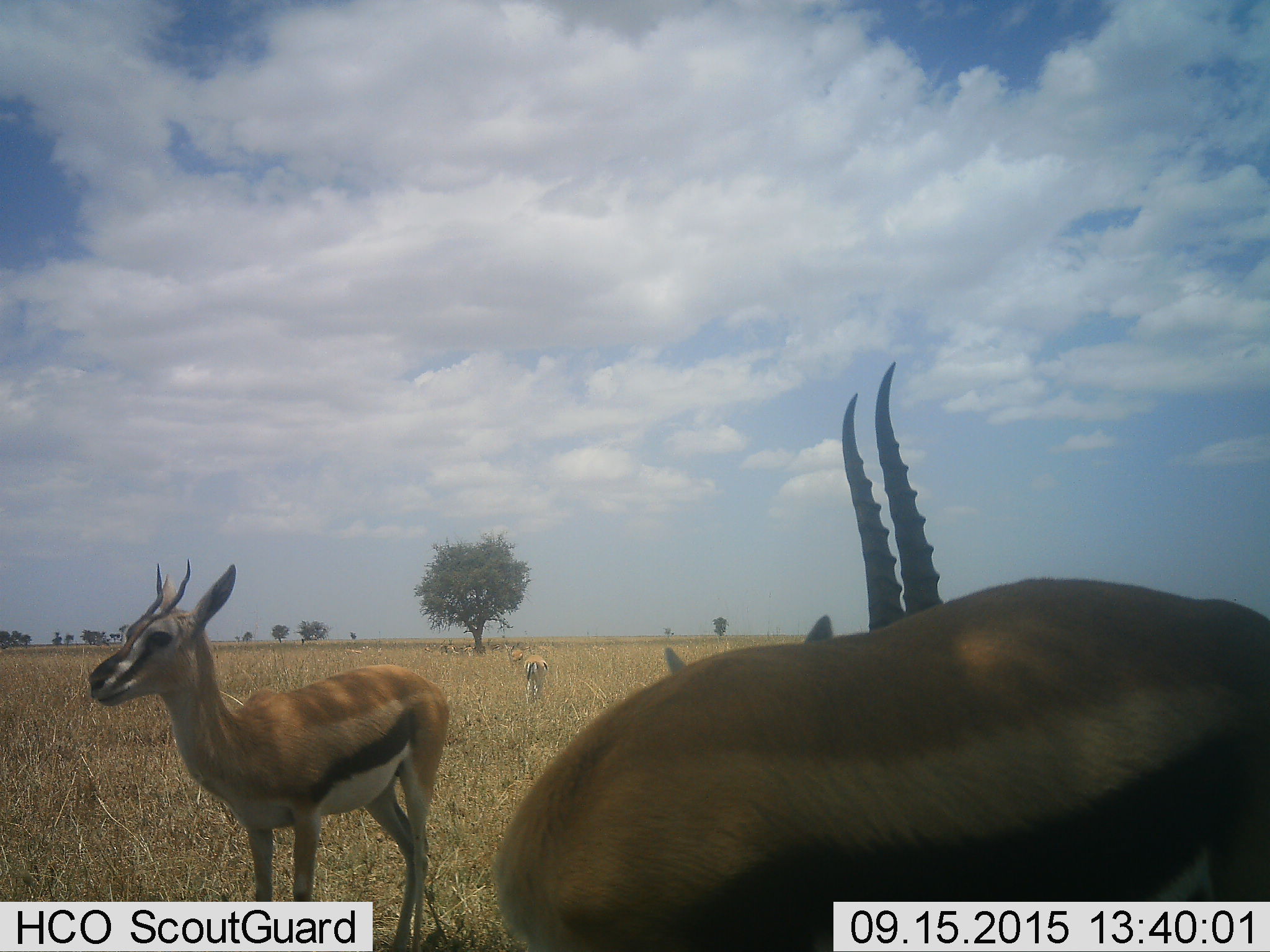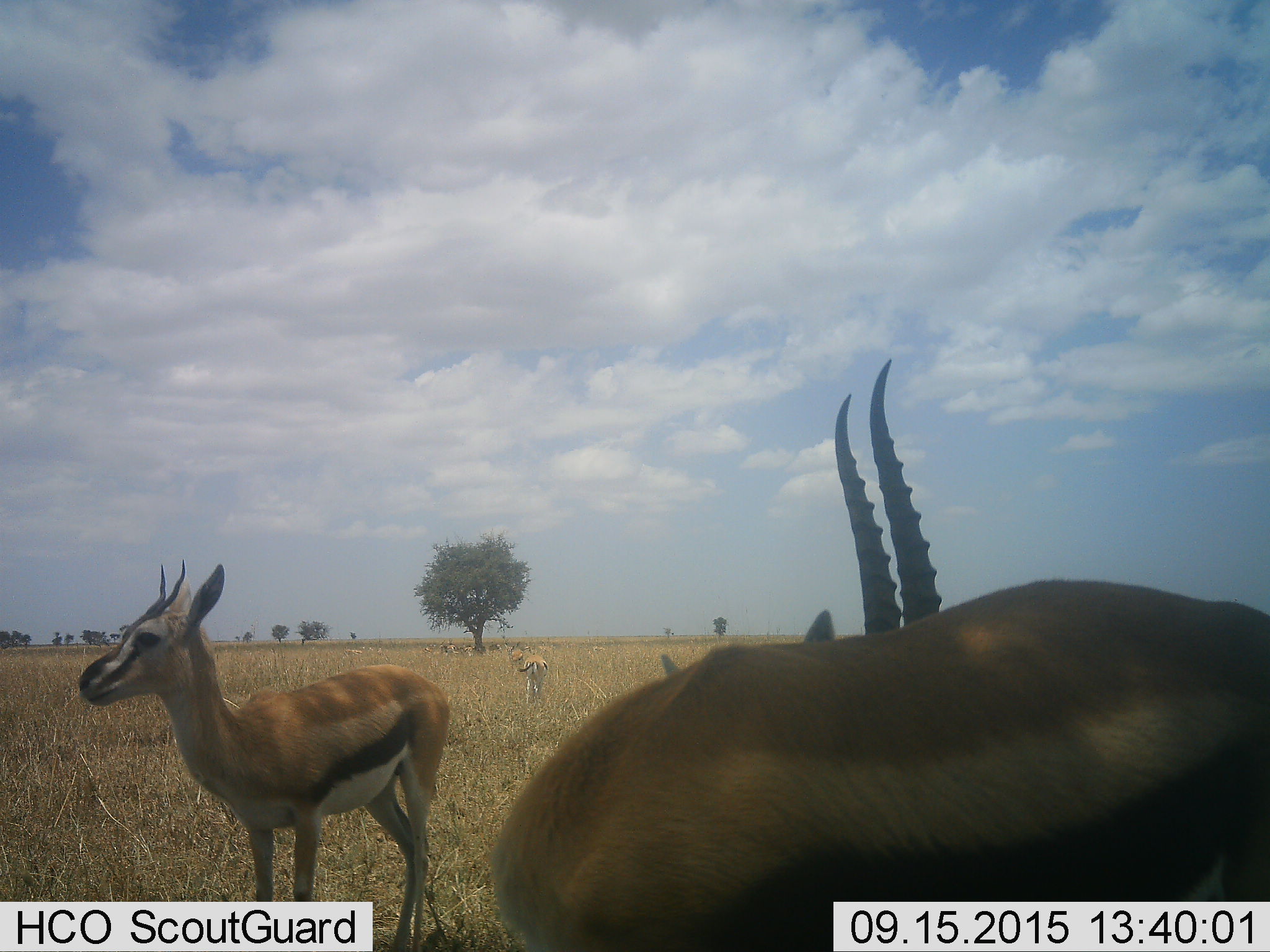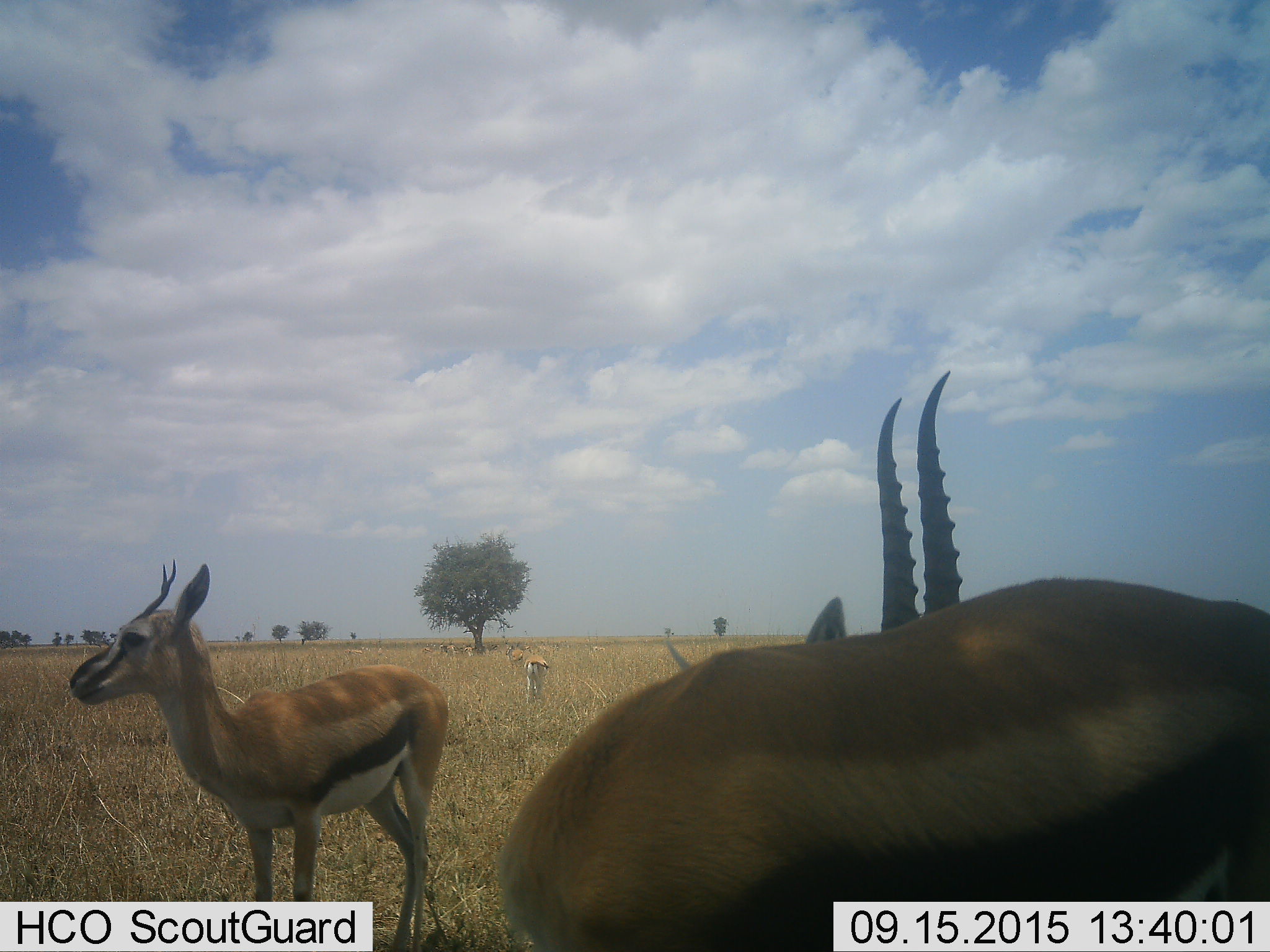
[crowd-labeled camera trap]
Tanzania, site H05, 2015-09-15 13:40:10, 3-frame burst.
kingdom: Animalia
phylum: Chordata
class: Mammalia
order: Artiodactyla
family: Bovidae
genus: Eudorcas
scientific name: Eudorcas thomsonii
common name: thomson's gazelle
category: gazellethomsons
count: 11-50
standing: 100%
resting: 20%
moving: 30%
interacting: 0%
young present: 0%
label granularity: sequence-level